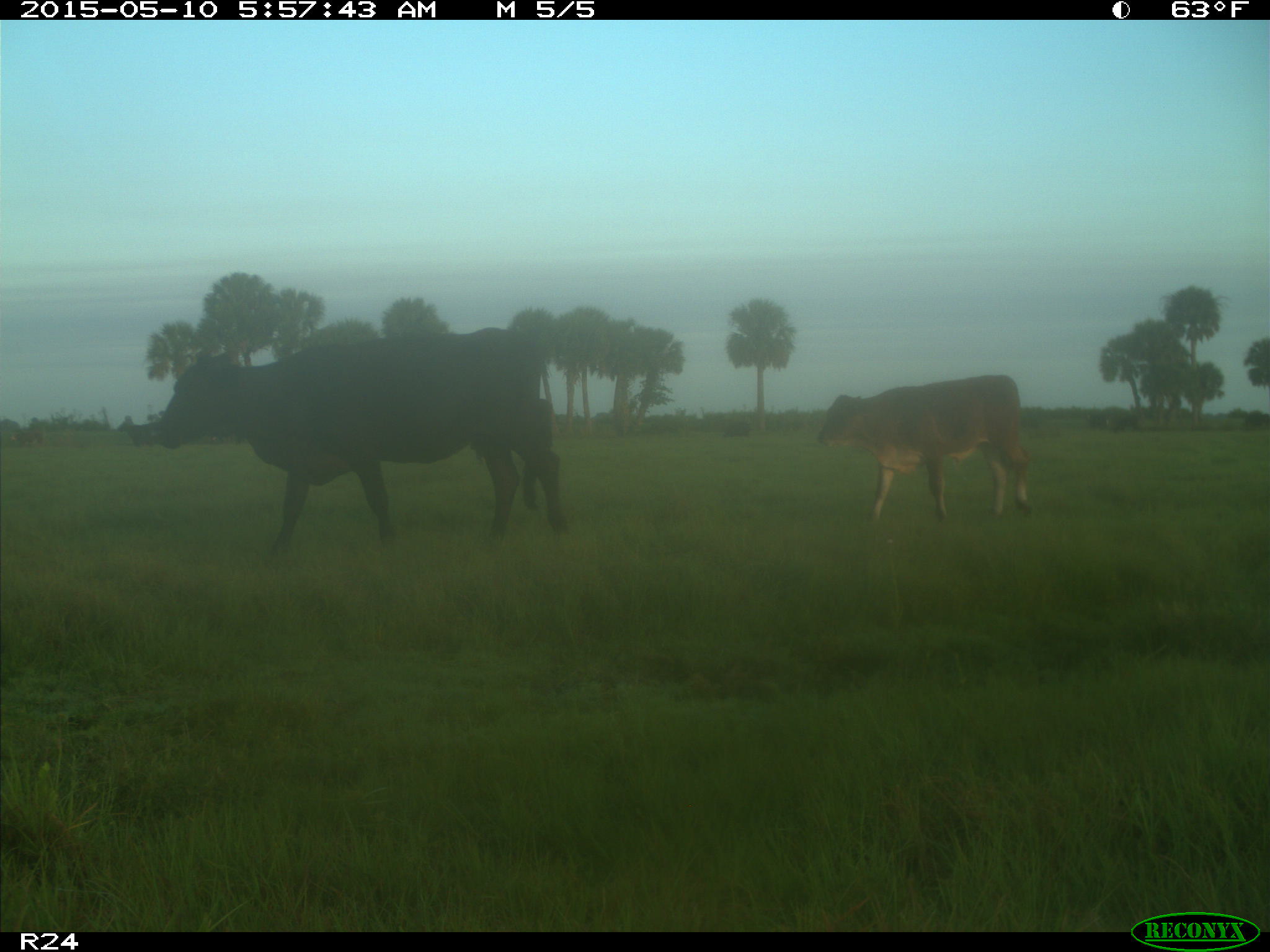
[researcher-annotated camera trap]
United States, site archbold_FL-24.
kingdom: Animalia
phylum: Chordata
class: Mammalia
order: Artiodactyla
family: Bovidae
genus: Bos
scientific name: Bos taurus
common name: domestic cow